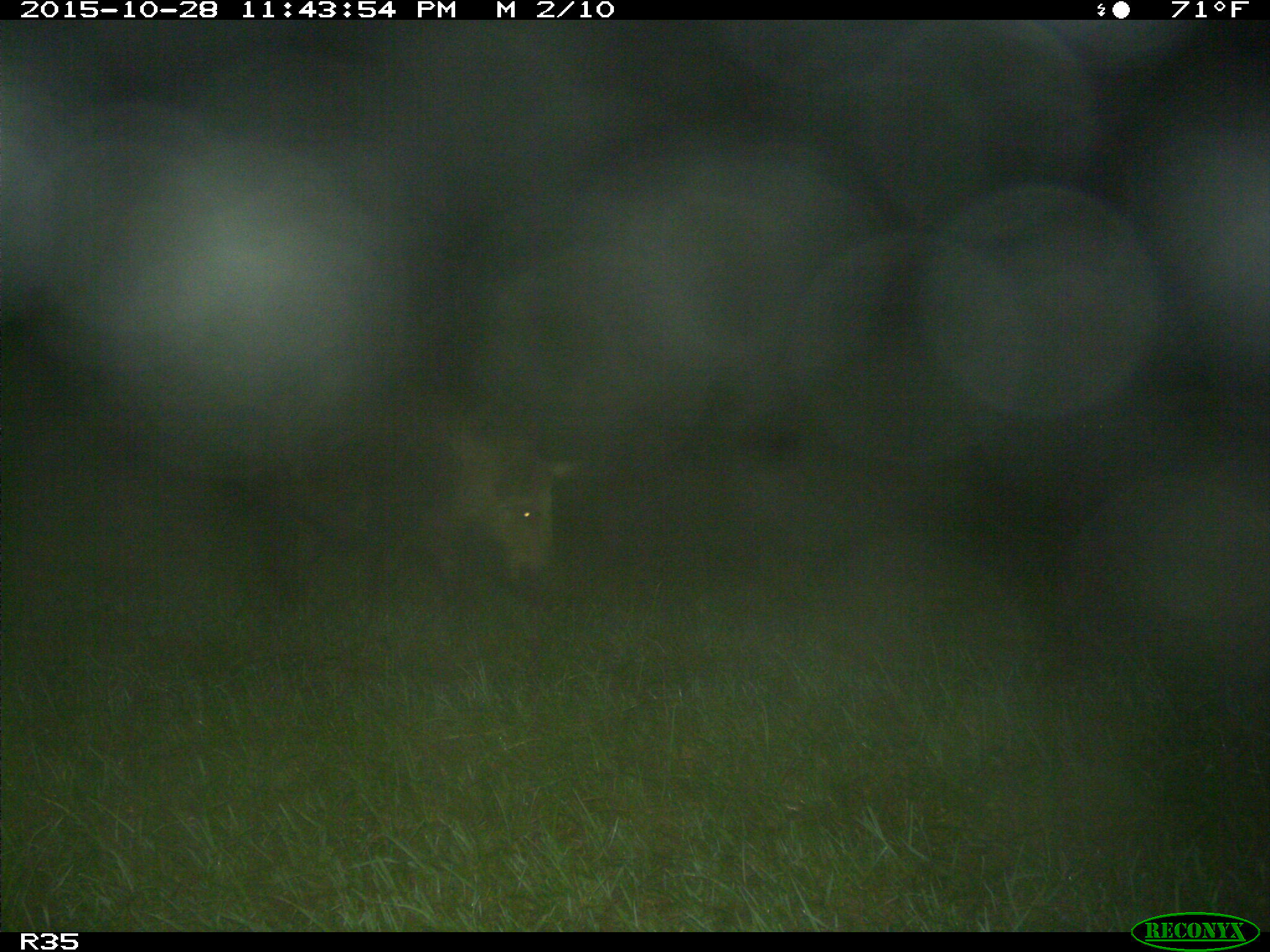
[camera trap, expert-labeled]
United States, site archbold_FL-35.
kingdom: Animalia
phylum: Chordata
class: Mammalia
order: Artiodactyla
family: Suidae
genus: Sus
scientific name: Sus scrofa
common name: wild boar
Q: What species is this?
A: Sus scrofa (wild boar).